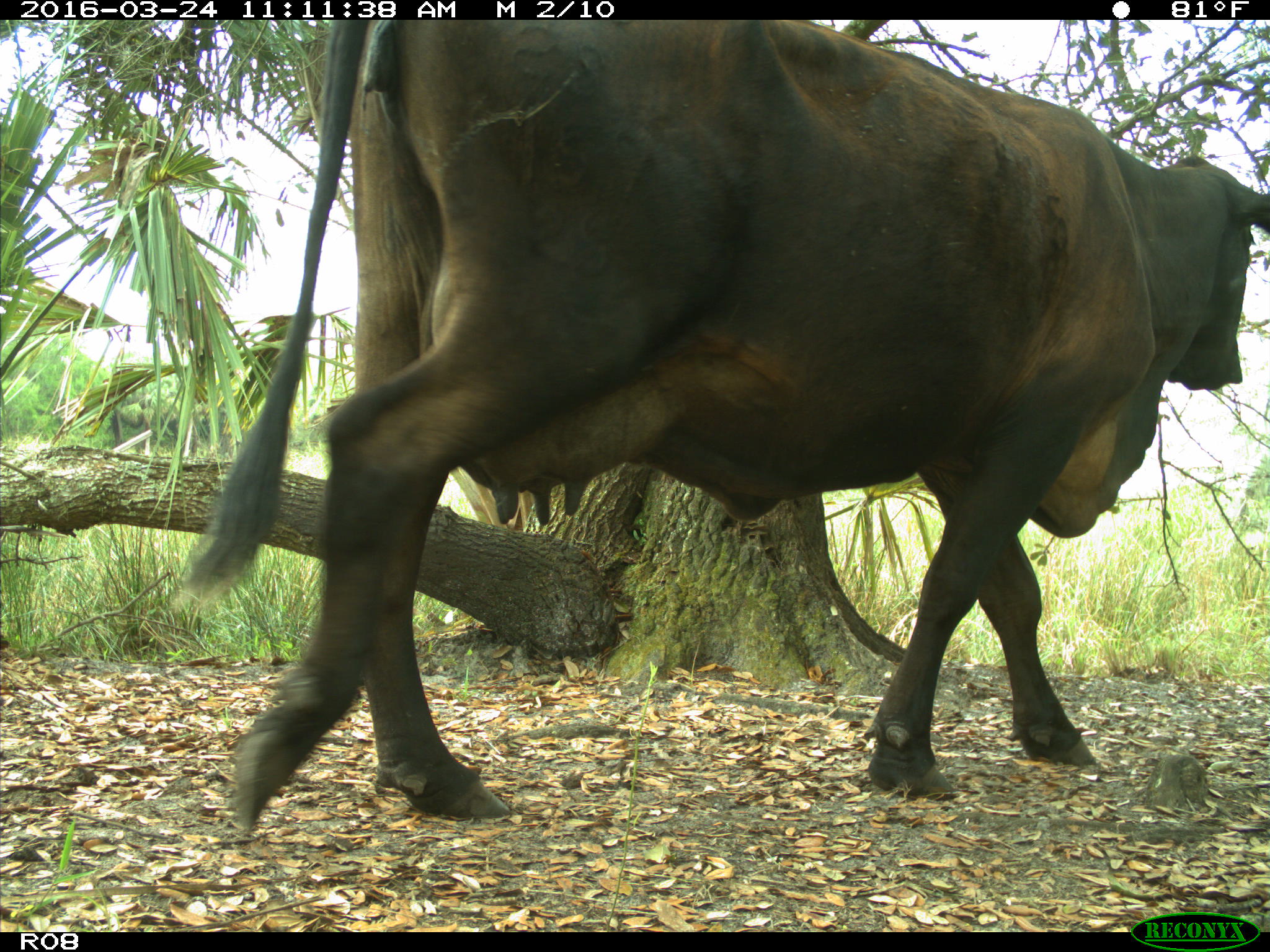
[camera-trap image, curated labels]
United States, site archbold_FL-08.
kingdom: Animalia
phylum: Chordata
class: Mammalia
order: Artiodactyla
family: Bovidae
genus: Bos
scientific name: Bos taurus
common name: domestic cow